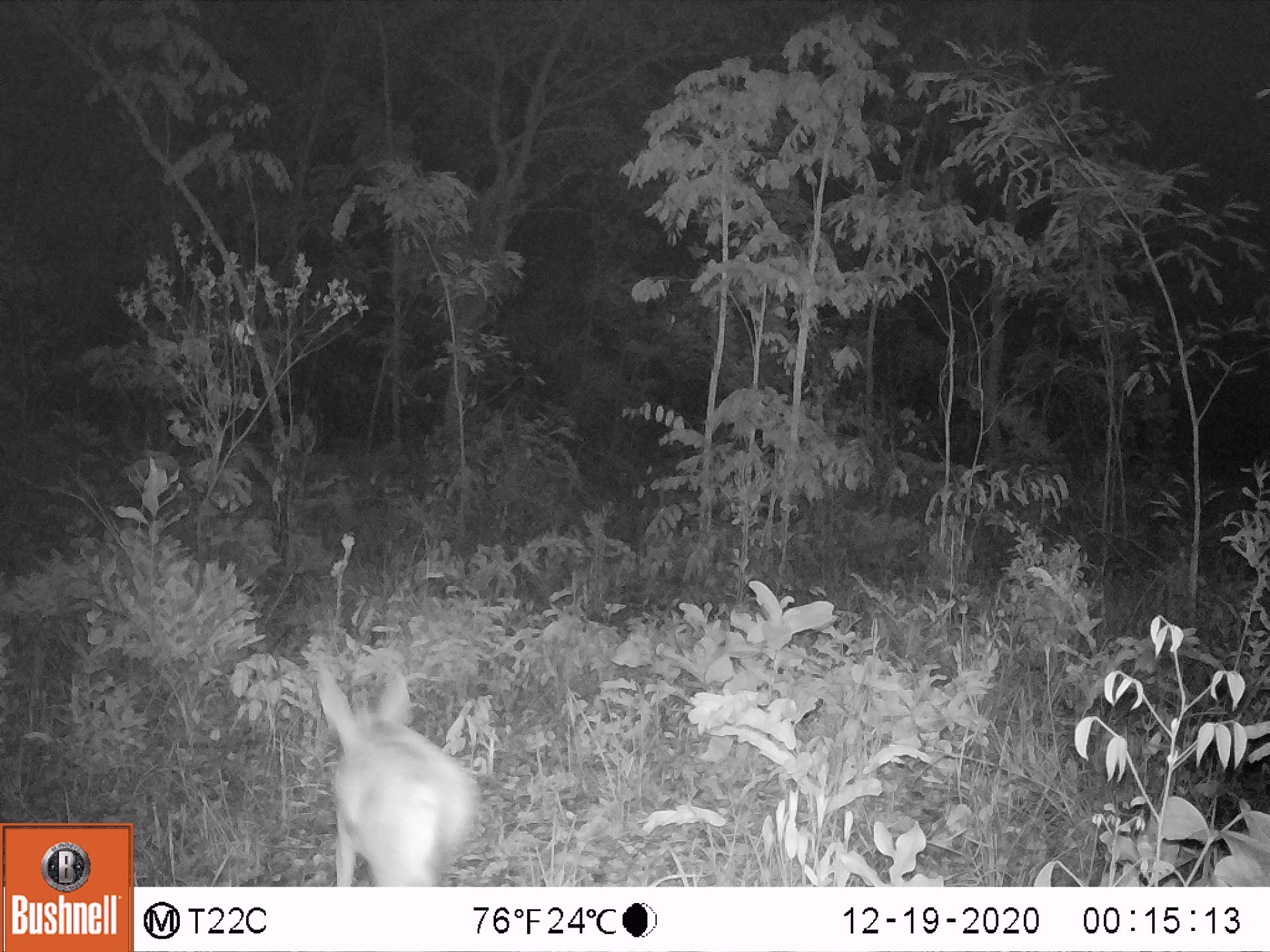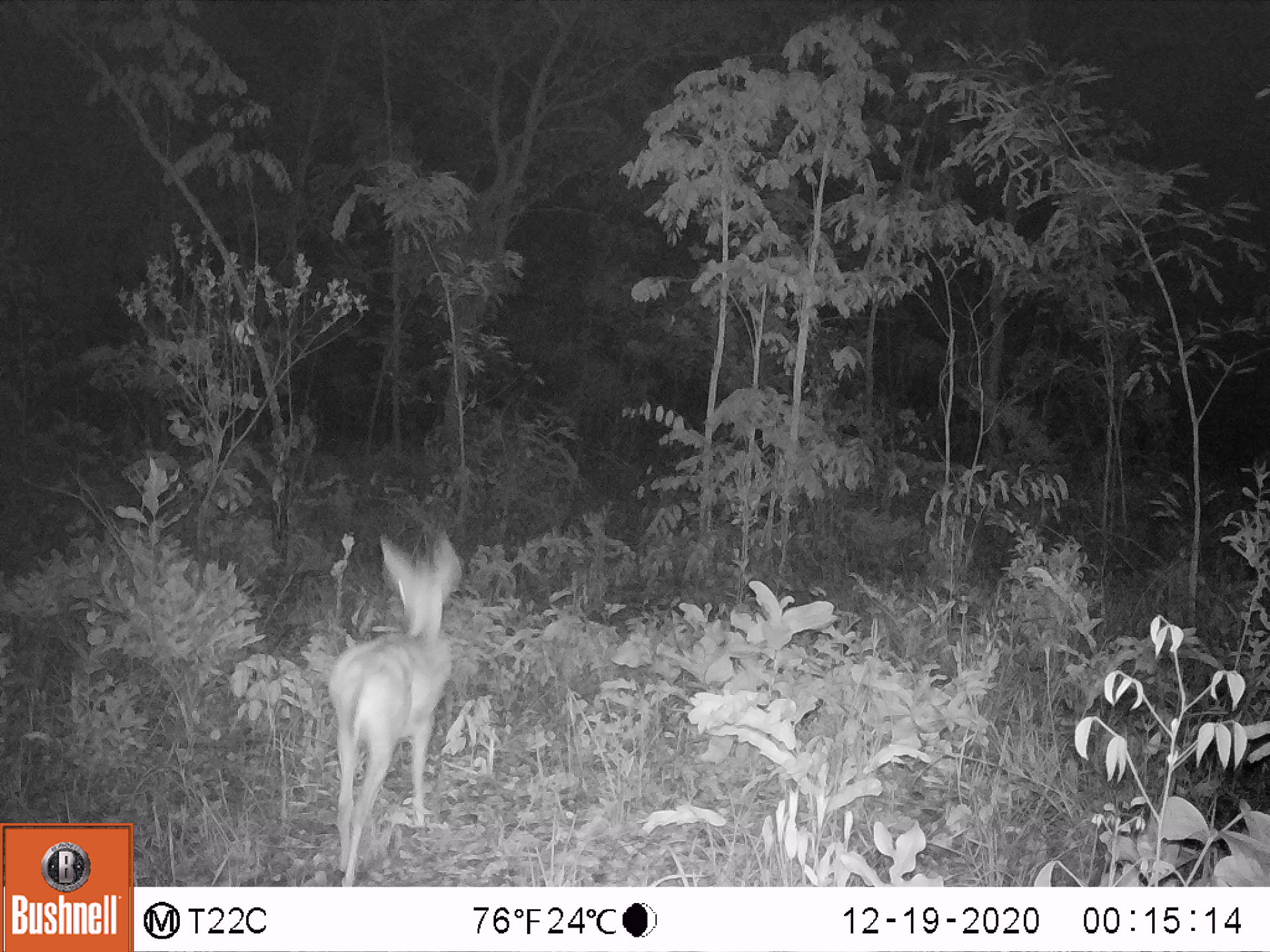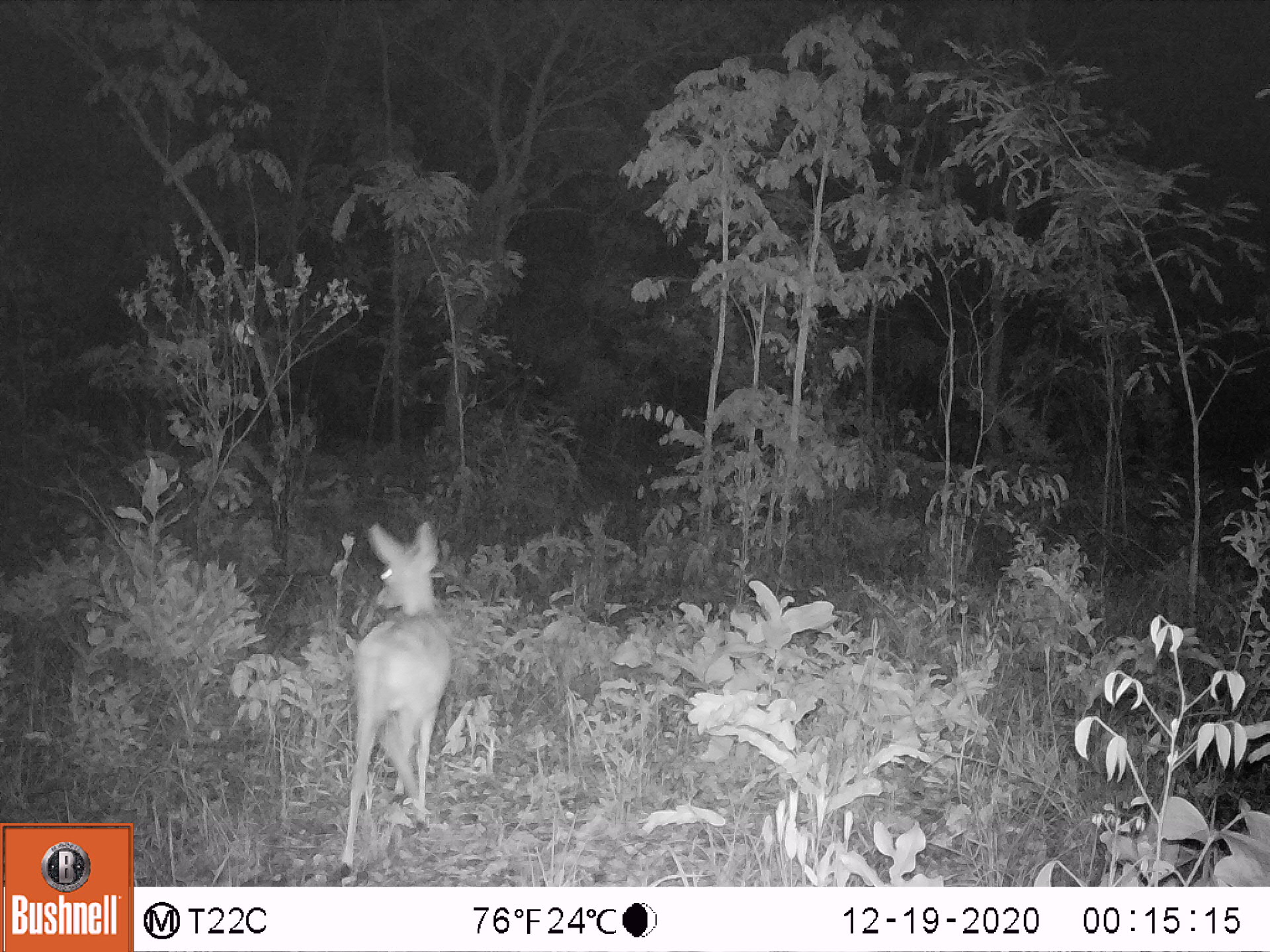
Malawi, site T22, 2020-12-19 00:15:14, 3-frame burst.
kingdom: Animalia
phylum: Chordata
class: Mammalia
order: Artiodactyla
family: Bovidae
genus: Sylvicapra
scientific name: Sylvicapra grimmia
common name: common duiker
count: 1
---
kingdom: Animalia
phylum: Chordata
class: Mammalia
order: Artiodactyla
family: Bovidae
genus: Tragelaphus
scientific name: Tragelaphus sylvaticus sylvaticus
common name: cape bushbuck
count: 1